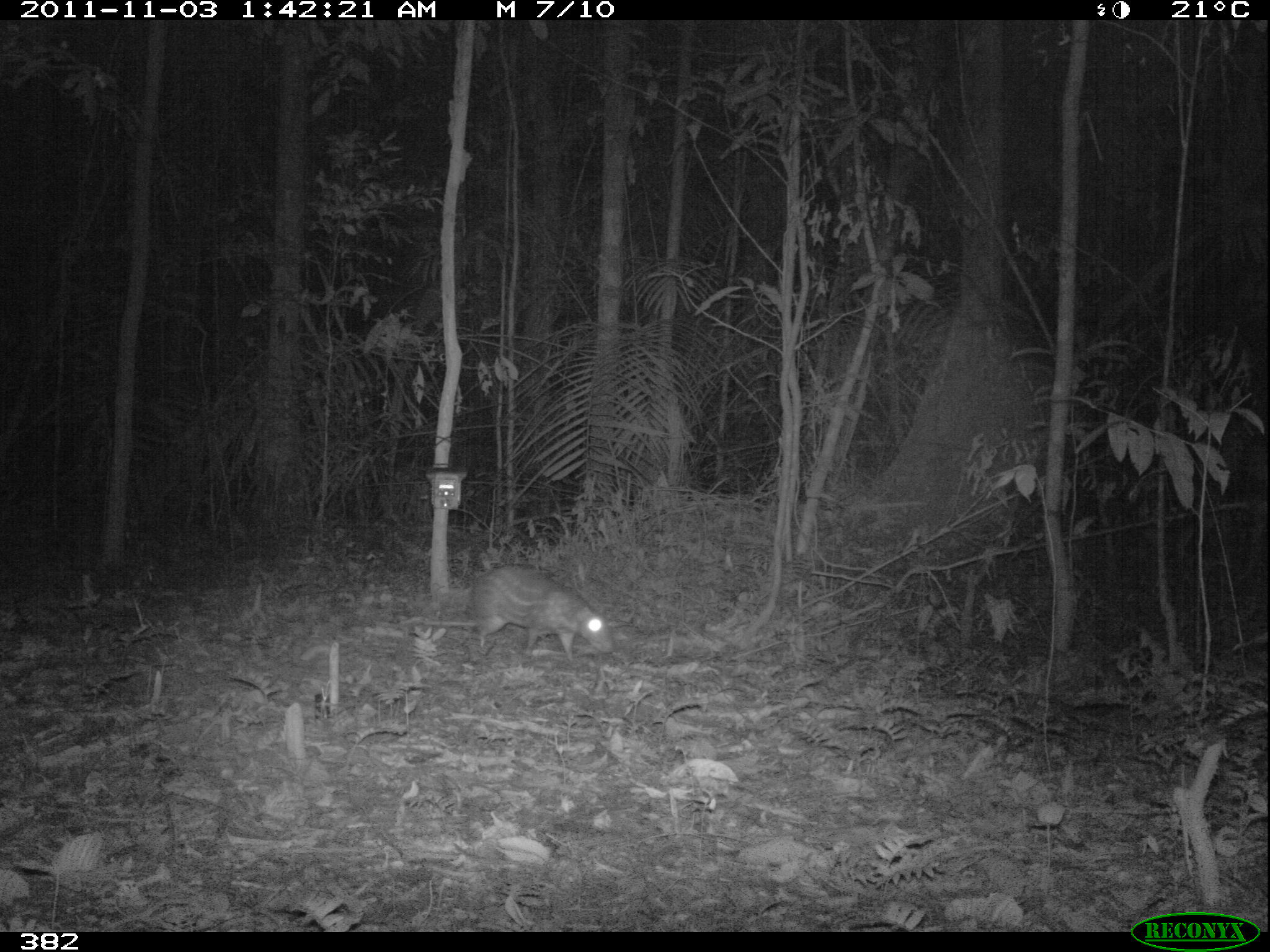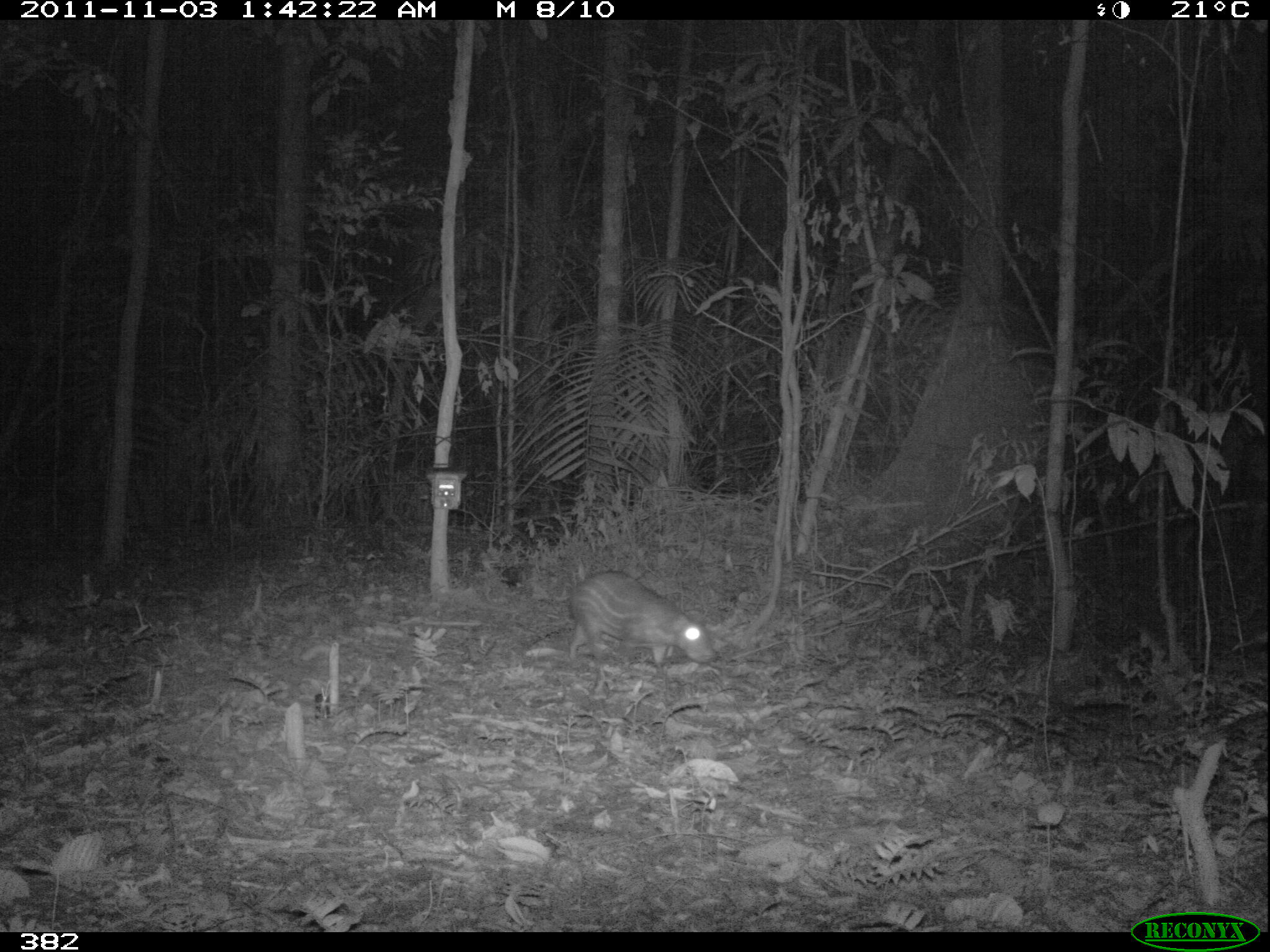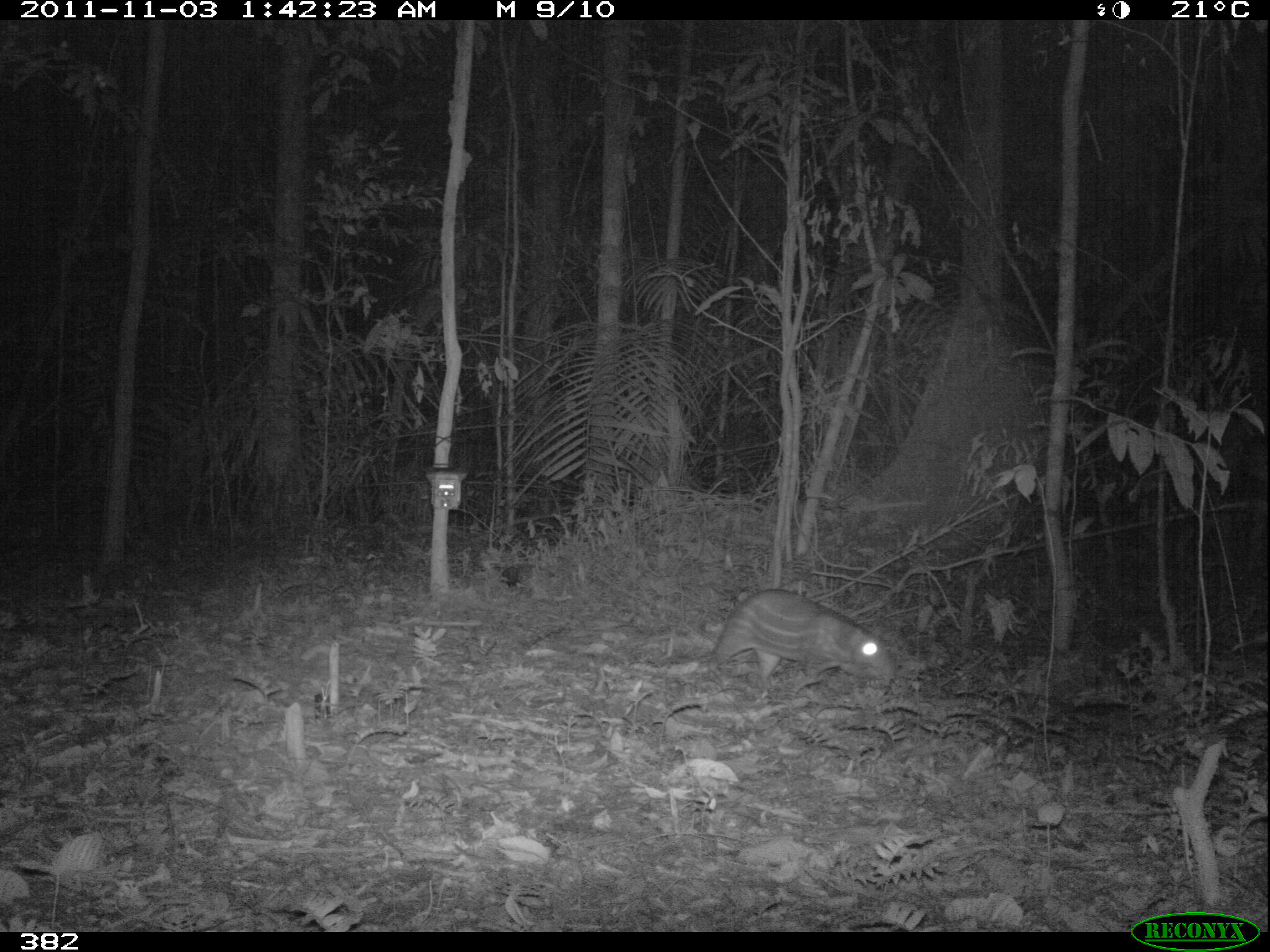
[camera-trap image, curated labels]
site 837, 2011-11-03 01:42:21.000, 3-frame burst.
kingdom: Animalia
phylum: Chordata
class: Mammalia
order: Rodentia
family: Cuniculidae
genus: Cuniculus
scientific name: Cuniculus paca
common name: spotted paca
Cuniculus paca (spotted paca).